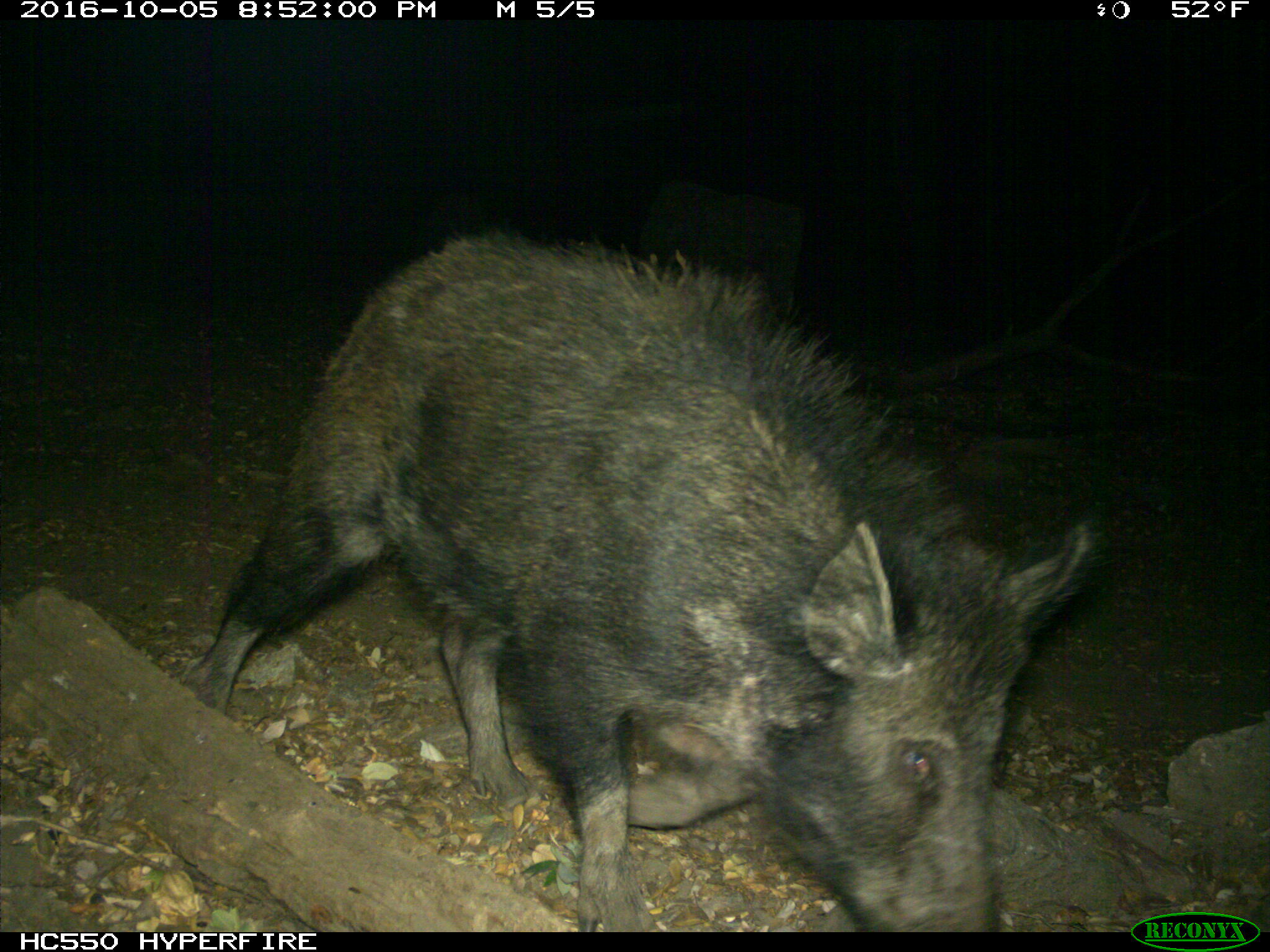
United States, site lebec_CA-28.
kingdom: Animalia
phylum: Chordata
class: Mammalia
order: Artiodactyla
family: Suidae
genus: Sus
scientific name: Sus scrofa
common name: wild boar